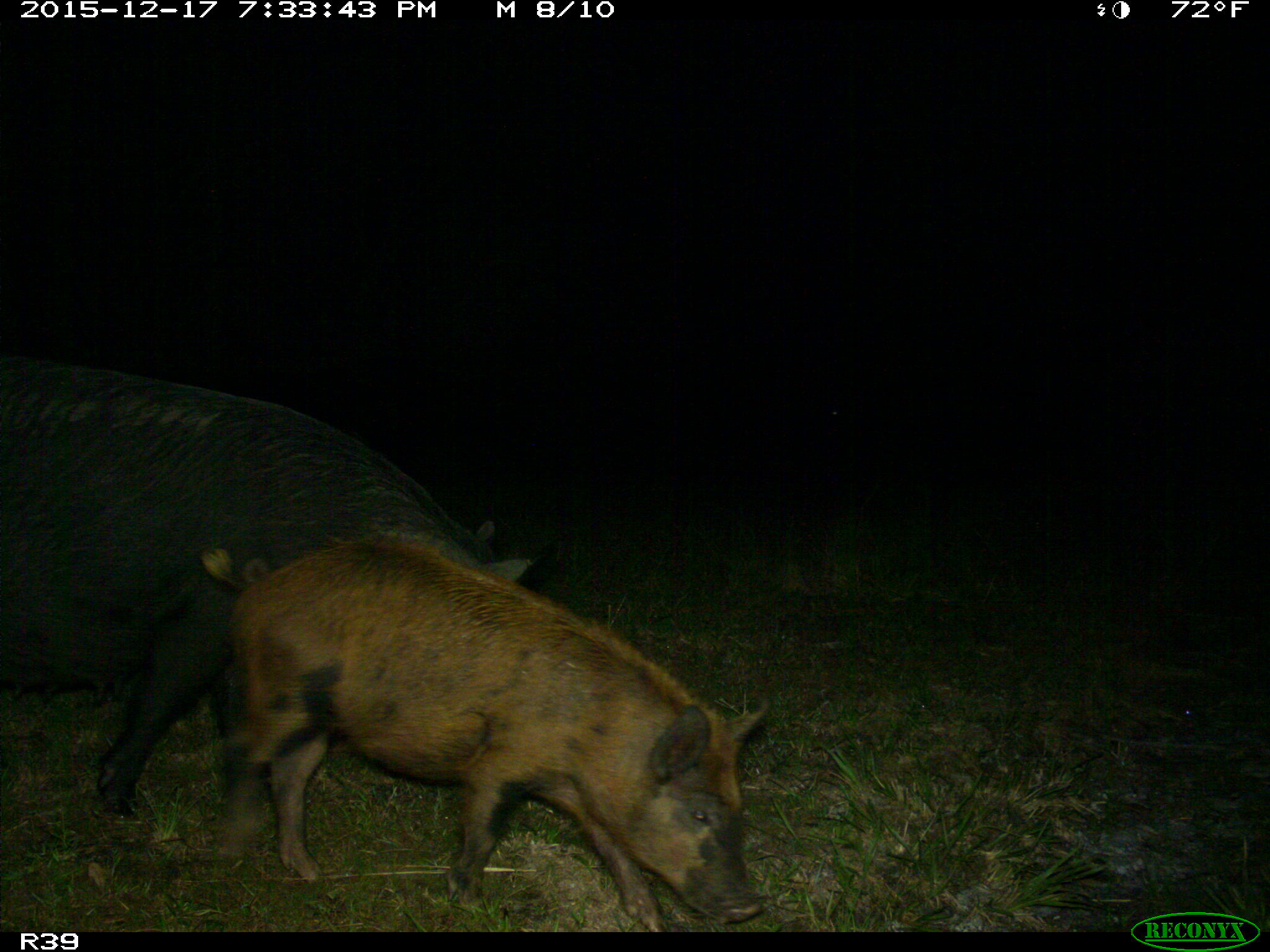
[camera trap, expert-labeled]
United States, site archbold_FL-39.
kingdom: Animalia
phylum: Chordata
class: Mammalia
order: Artiodactyla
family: Suidae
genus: Sus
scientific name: Sus scrofa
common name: wild boar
Sus scrofa (wild boar).